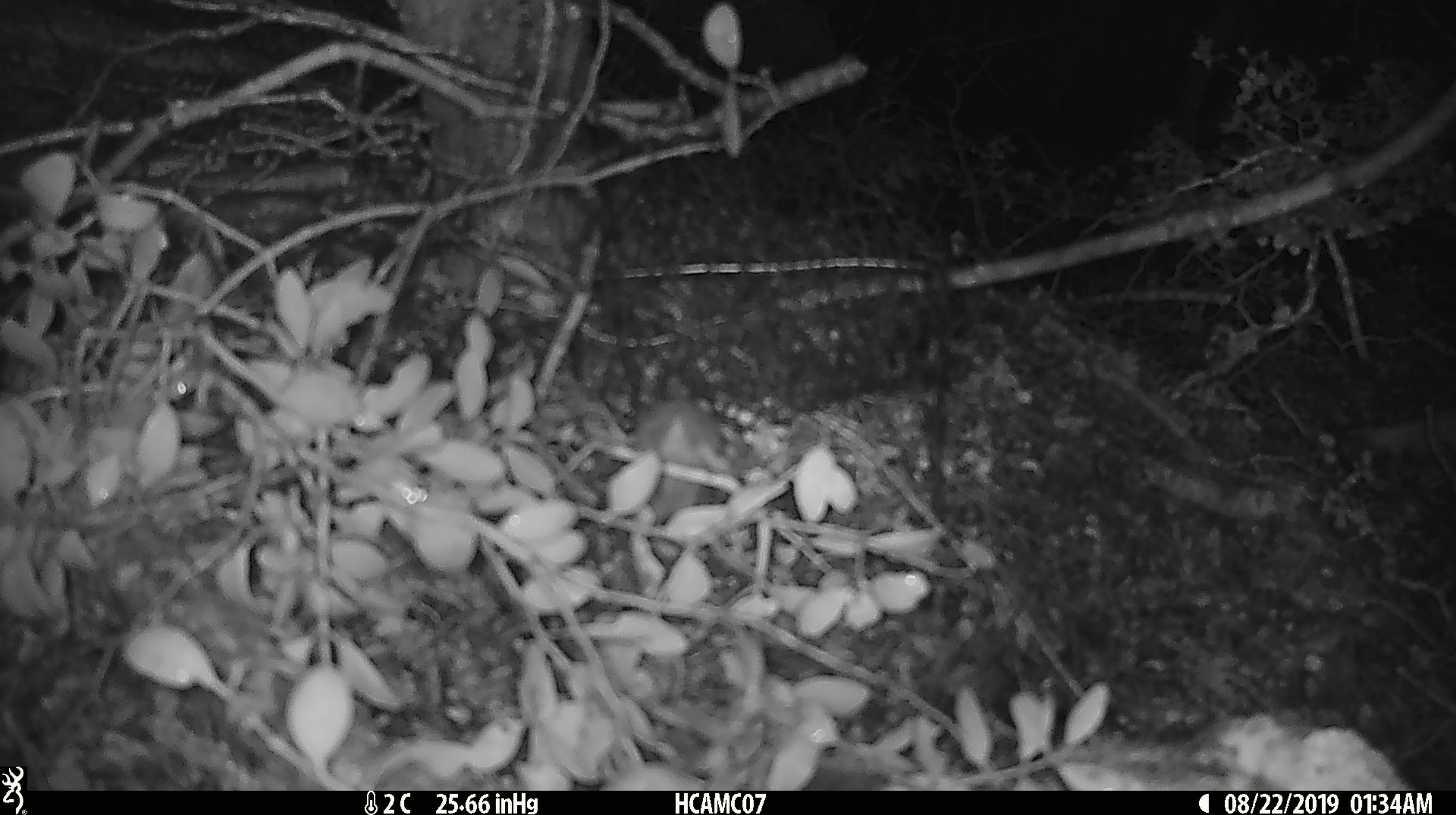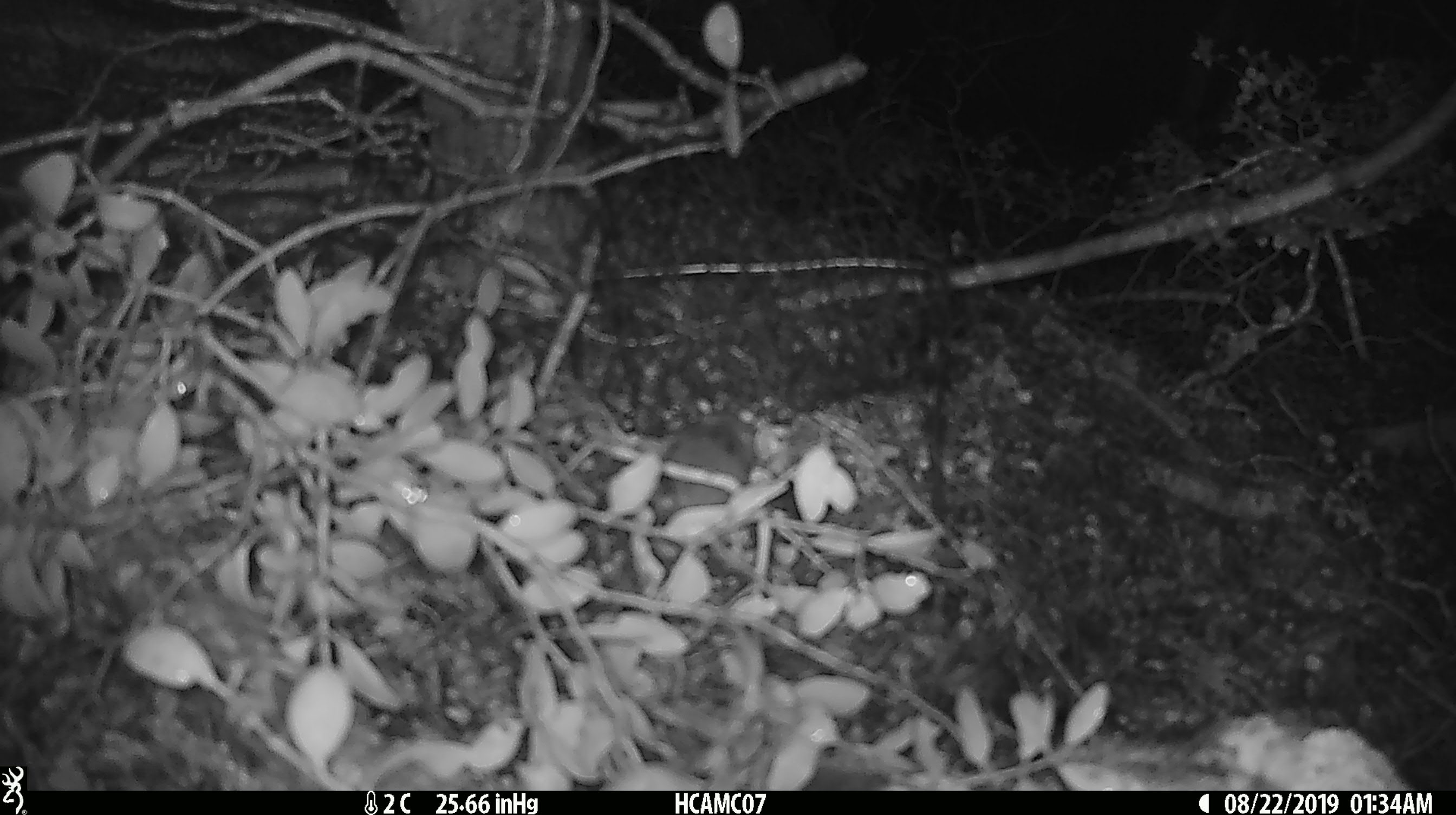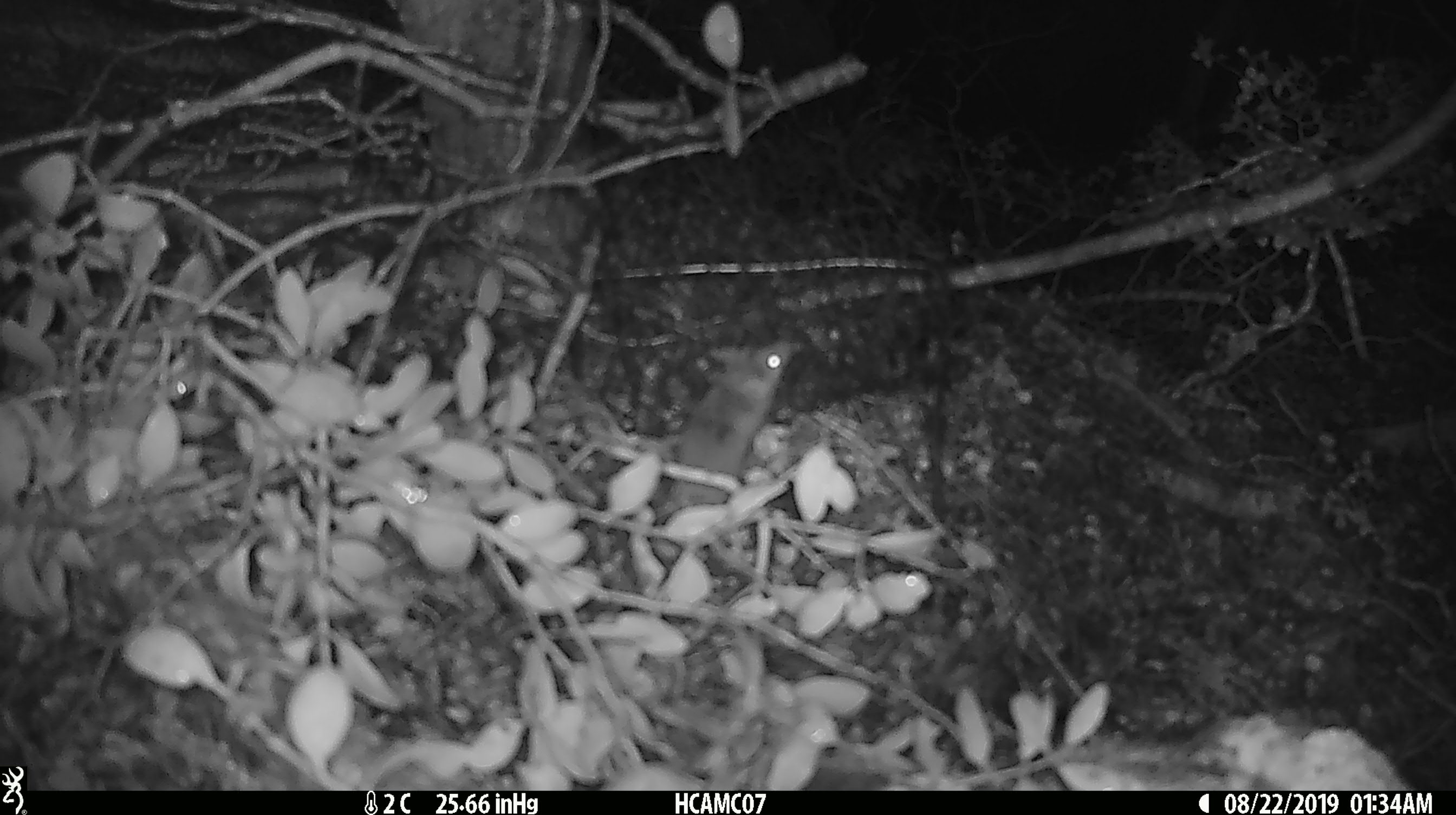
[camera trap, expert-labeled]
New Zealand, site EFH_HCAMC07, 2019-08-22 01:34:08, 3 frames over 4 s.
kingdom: Animalia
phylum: Chordata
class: Mammalia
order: Rodentia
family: Muridae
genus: Mus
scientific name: Mus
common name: mouse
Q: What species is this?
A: Mouse (Mus).